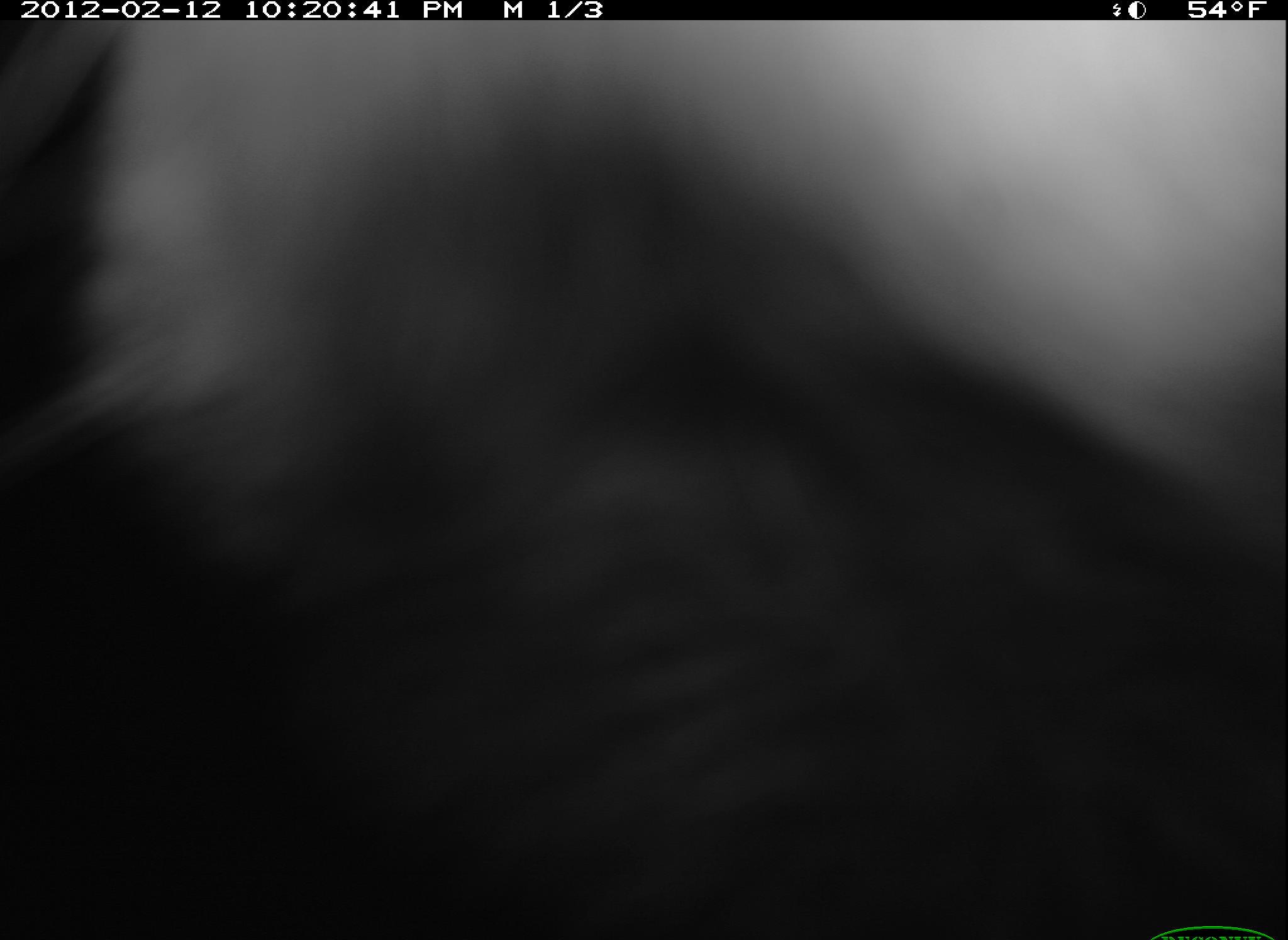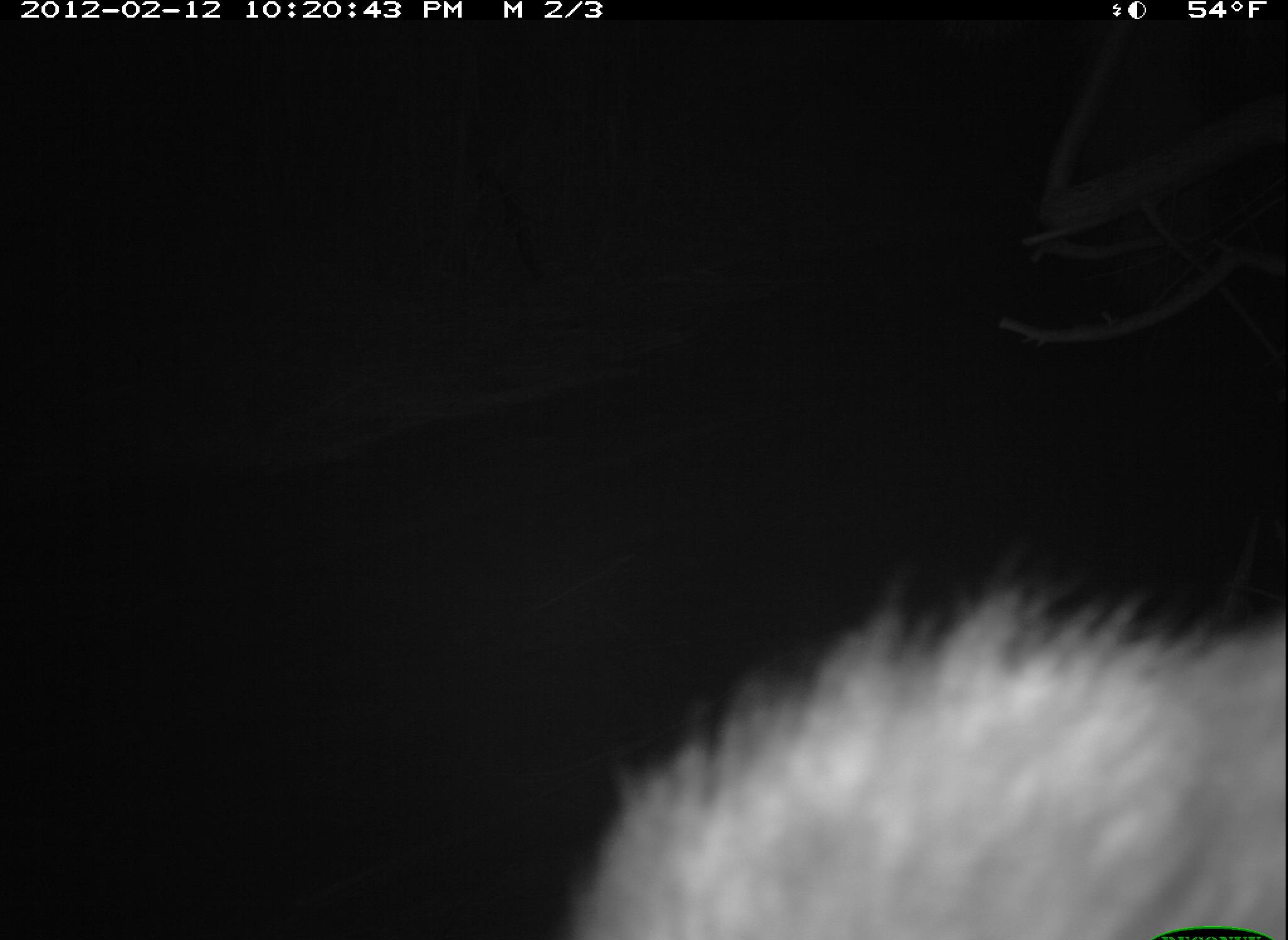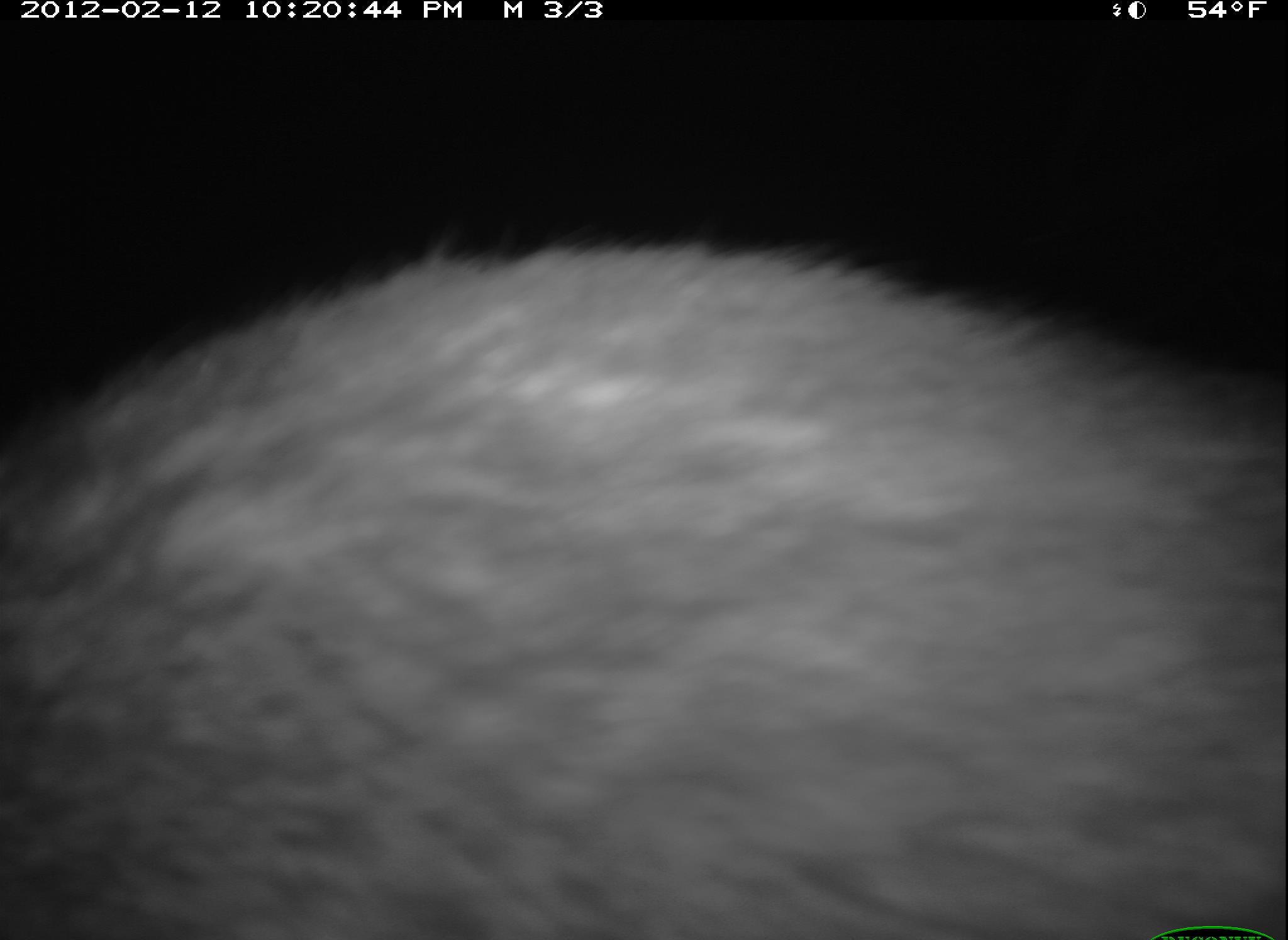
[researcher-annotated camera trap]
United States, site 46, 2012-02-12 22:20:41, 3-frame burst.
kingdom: Animalia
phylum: Chordata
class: Mammalia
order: Carnivora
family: Procyonidae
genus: Procyon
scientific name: Procyon lotor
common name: raccoon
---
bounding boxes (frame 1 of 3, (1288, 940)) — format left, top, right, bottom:
raccoon: 69, 23, 1286, 934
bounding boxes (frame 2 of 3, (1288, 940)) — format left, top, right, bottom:
raccoon: 551, 585, 1277, 923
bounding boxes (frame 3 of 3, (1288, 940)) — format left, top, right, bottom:
raccoon: 3, 234, 1286, 933